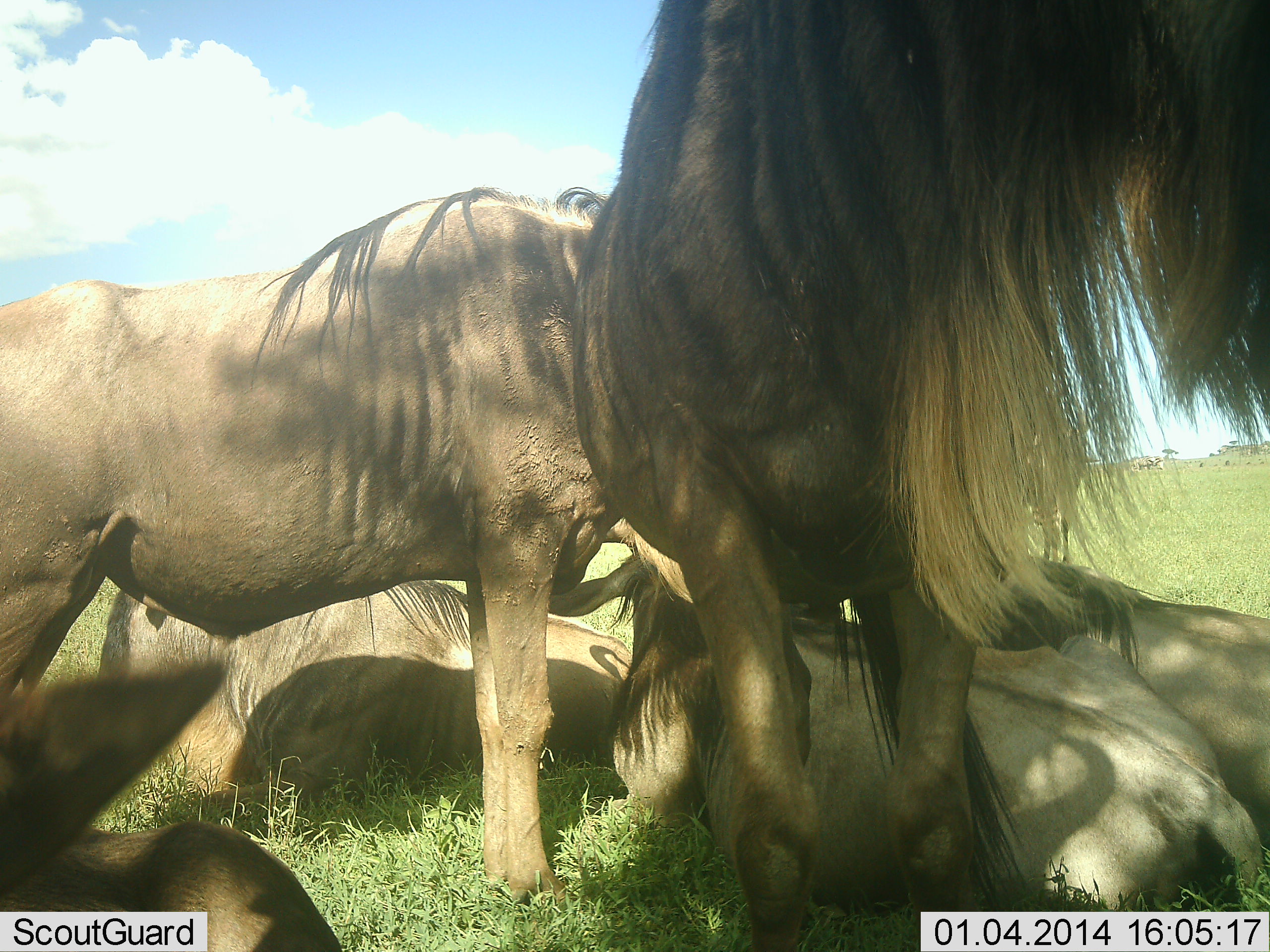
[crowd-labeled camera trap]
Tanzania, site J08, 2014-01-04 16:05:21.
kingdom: Animalia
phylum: Chordata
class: Mammalia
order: Artiodactyla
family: Bovidae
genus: Connochaetes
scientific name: Connochaetes taurinus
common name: blue wildebeest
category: wildebeest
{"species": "wildebeest (blue wildebeest) (Connochaetes taurinus)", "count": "6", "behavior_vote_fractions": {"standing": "80%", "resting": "100%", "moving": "0%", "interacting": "0%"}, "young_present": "20%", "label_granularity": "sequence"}